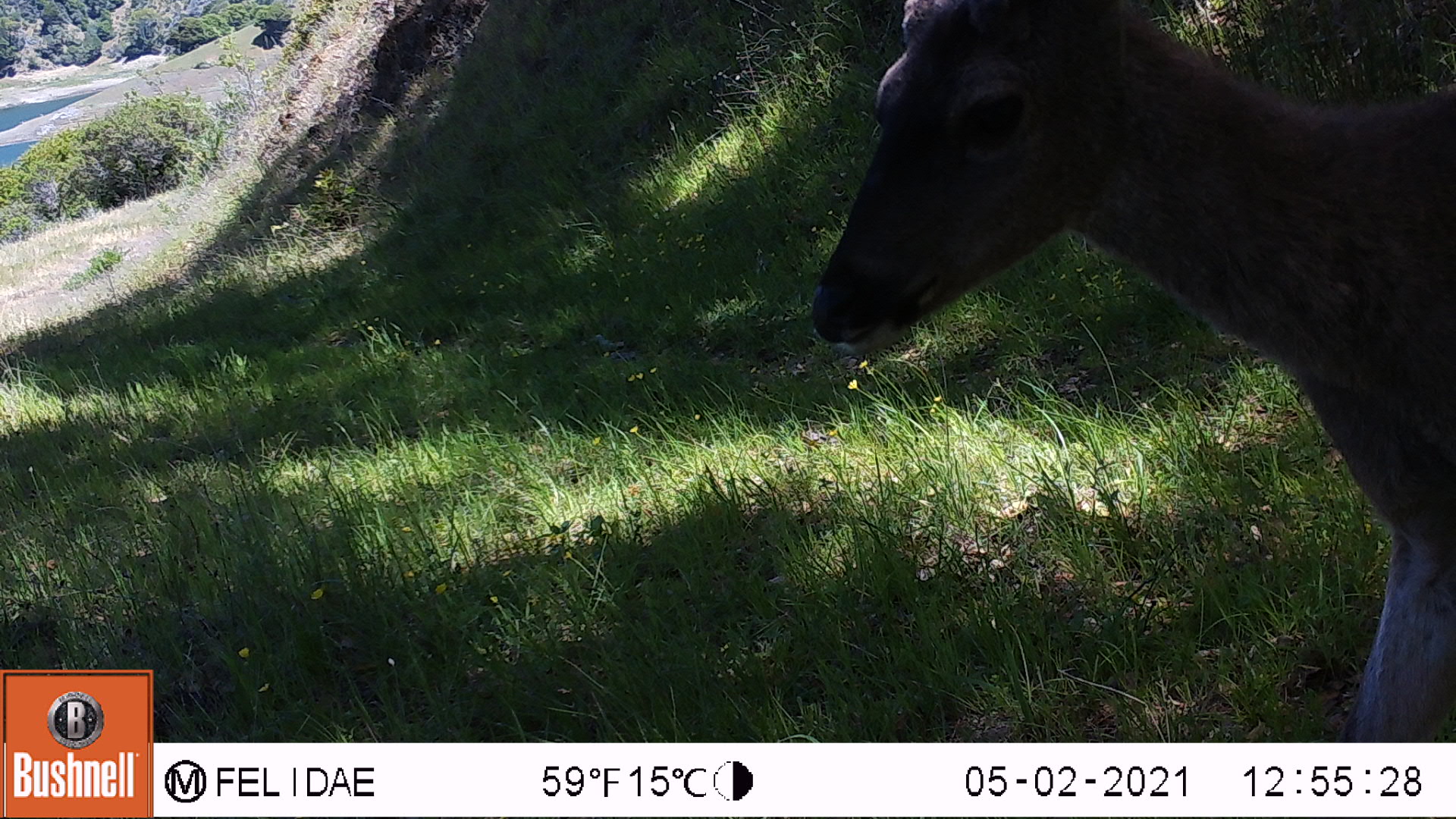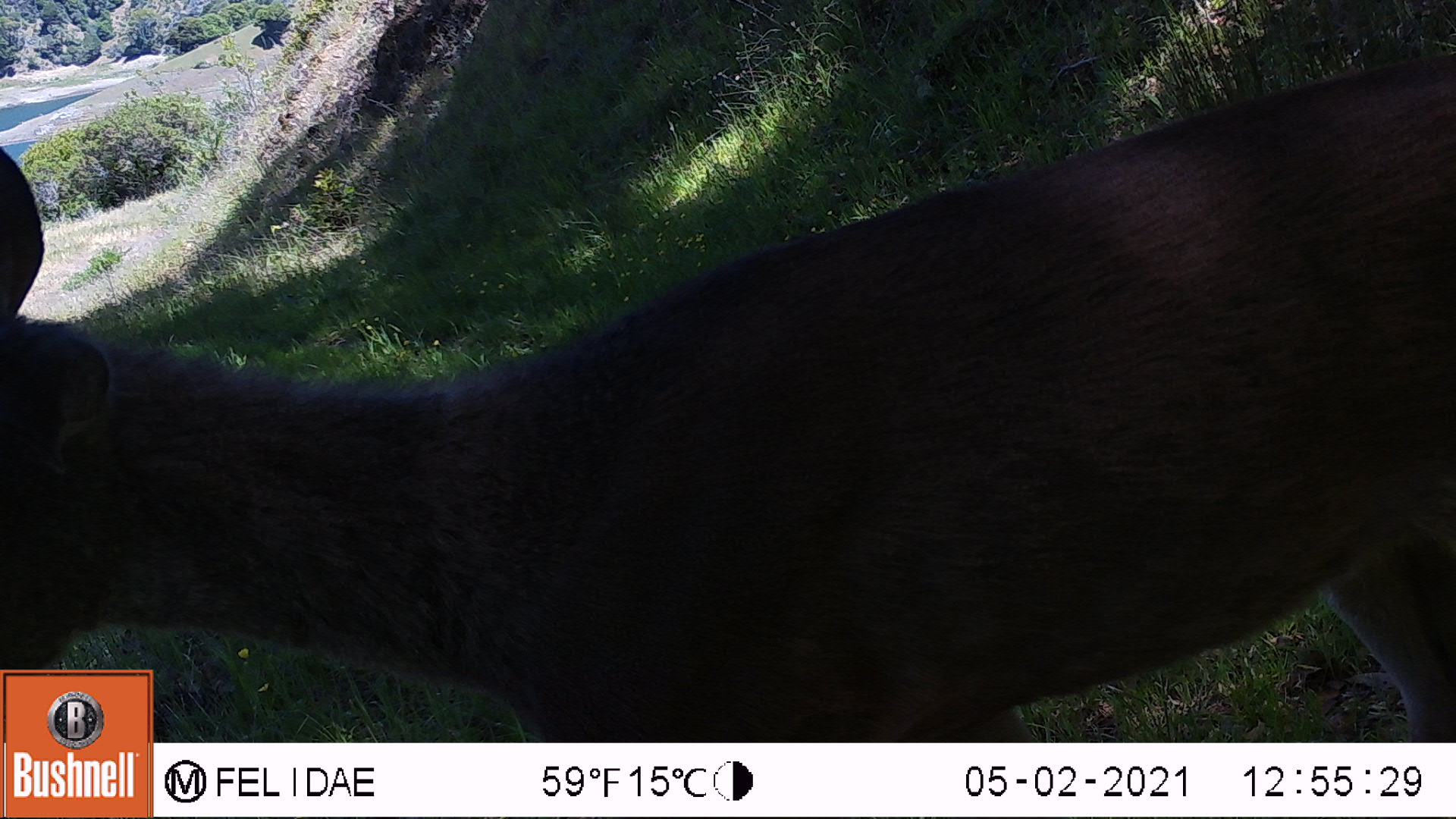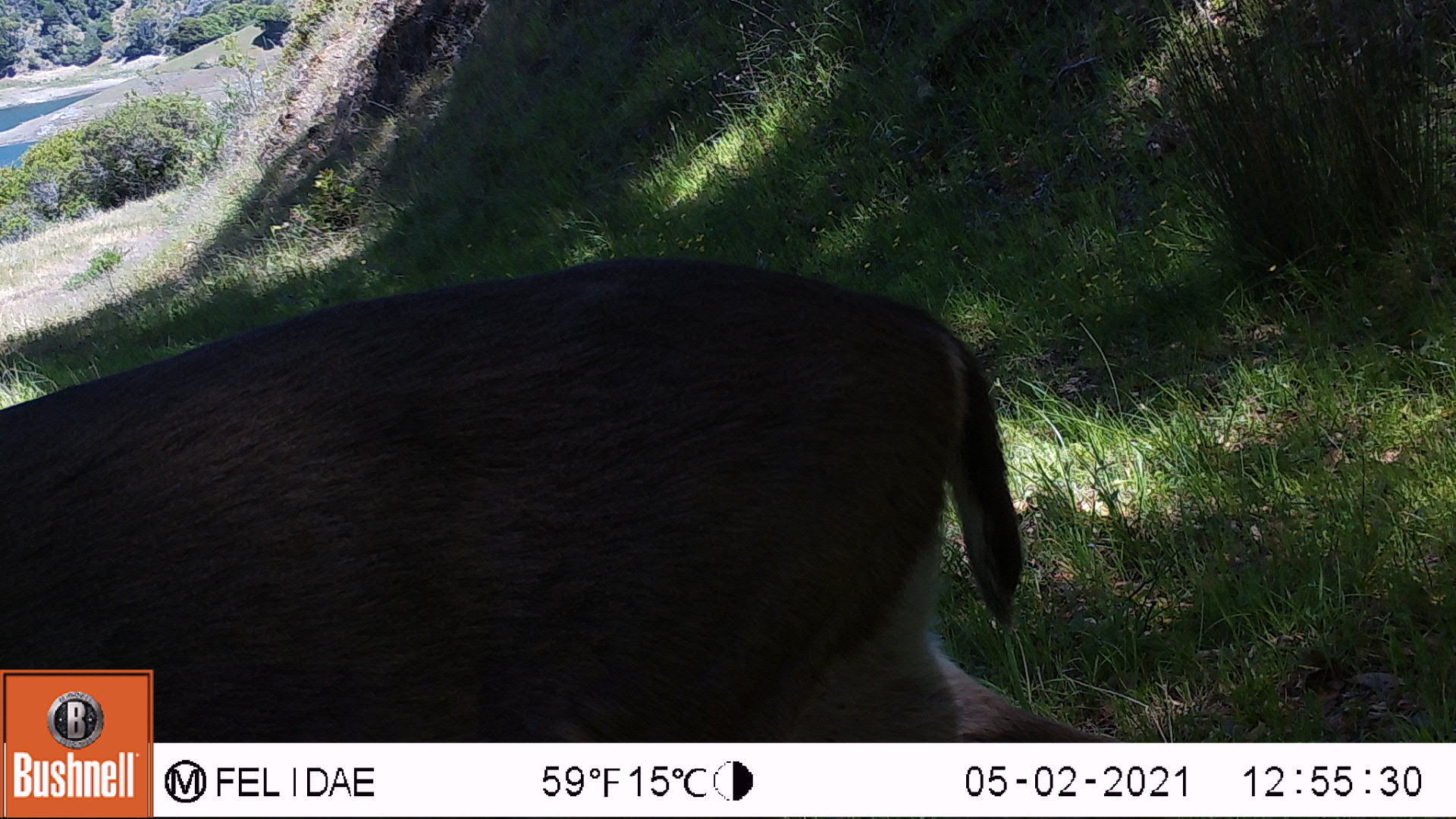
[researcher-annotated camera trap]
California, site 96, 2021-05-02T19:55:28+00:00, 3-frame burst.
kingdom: Animalia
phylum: Chordata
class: Mammalia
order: Artiodactyla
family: Cervidae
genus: Odocoileus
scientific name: Odocoileus hemionus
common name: mule deer